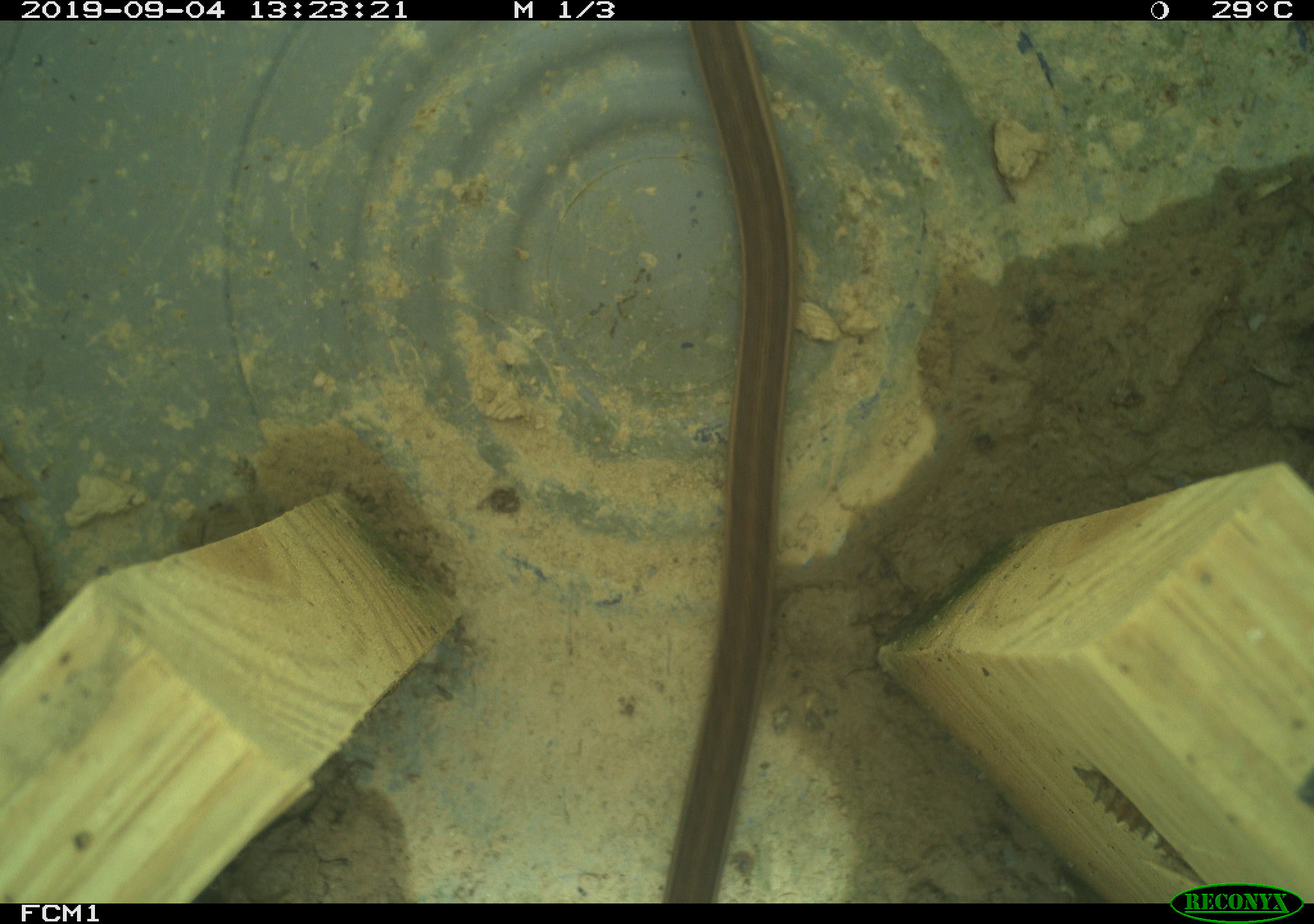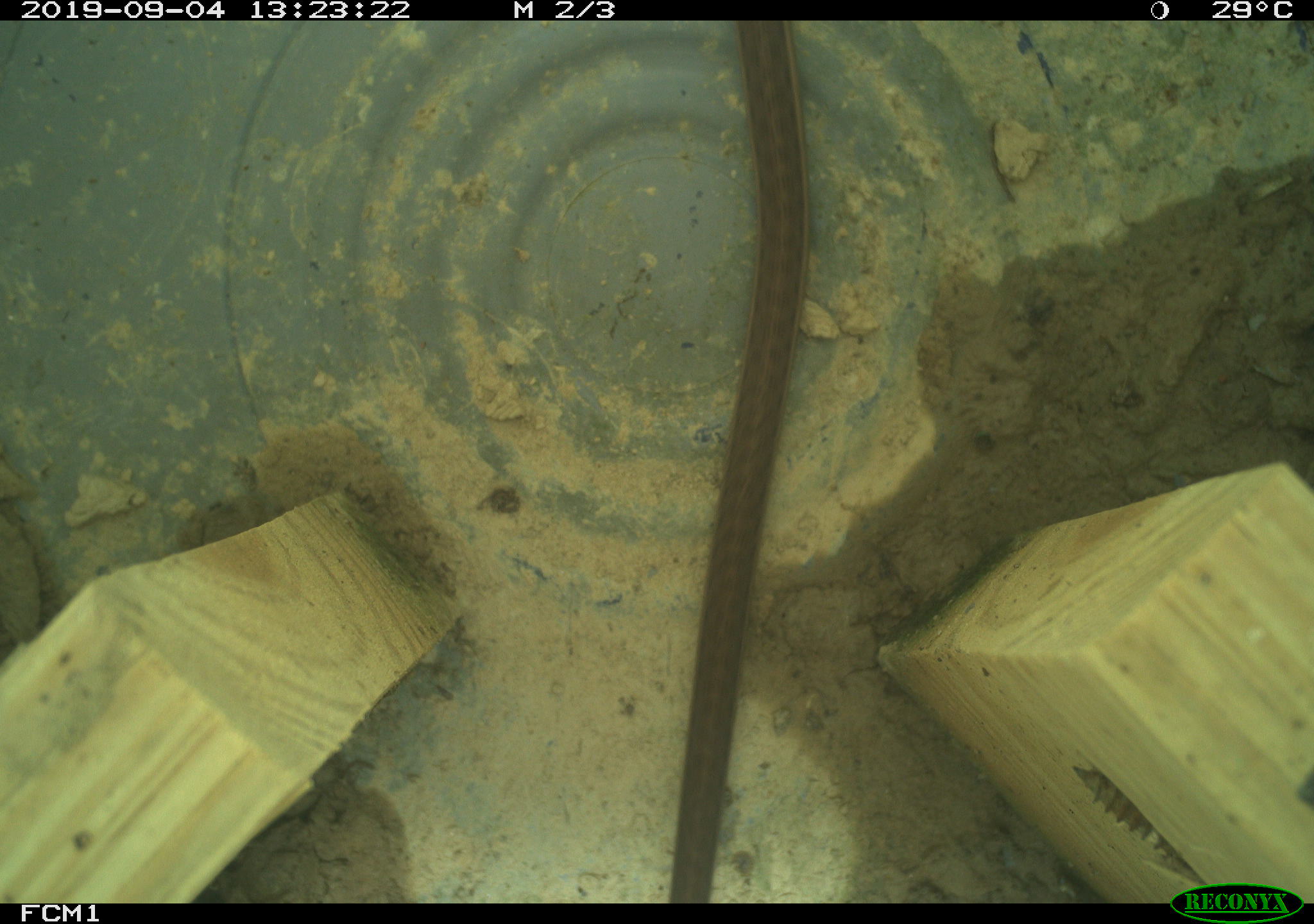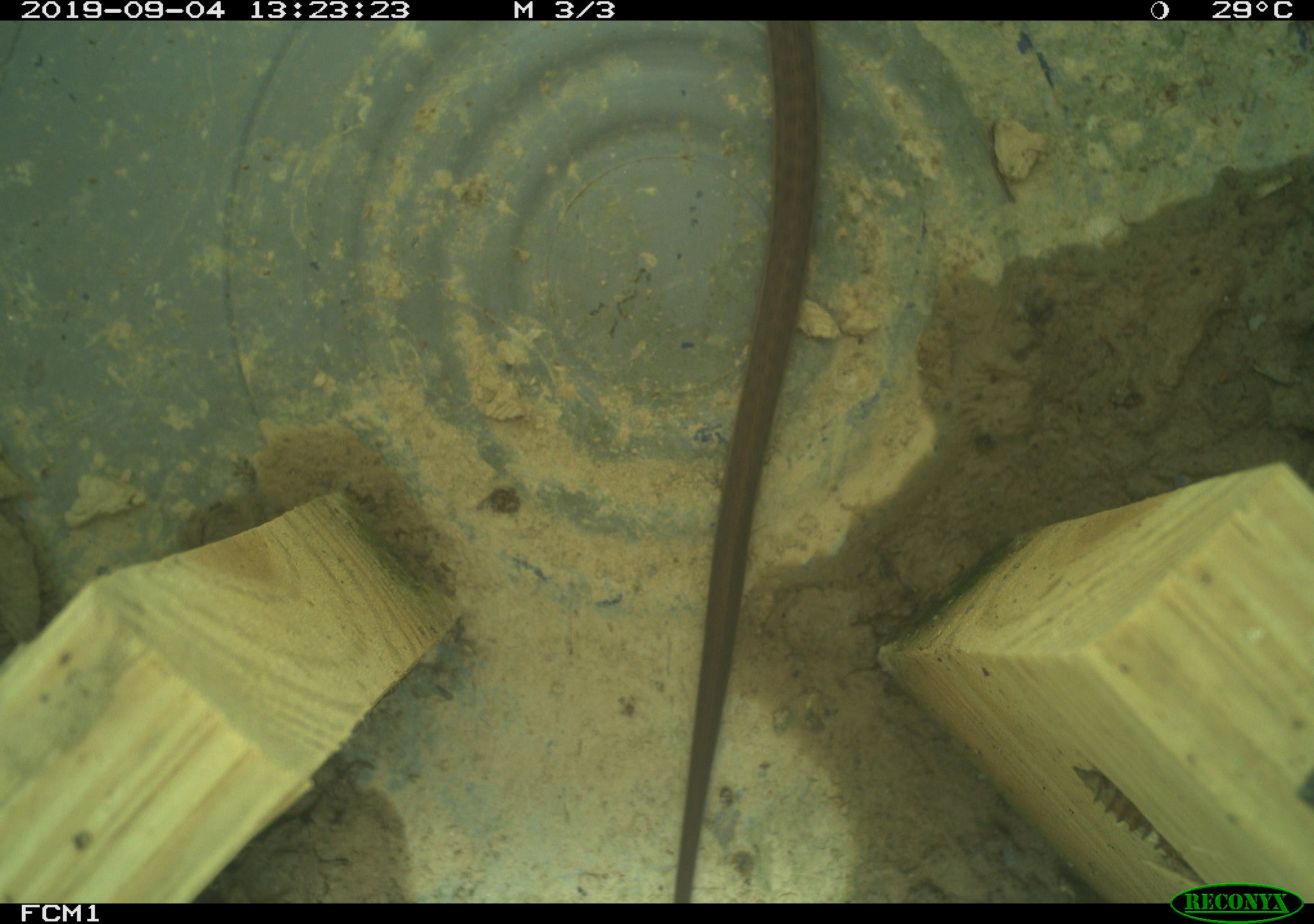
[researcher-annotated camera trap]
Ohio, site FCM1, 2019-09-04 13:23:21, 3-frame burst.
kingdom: Animalia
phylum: Chordata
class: Reptilia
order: Squamata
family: Colubridae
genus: Thamnophis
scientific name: Thamnophis sirtalis sirtalis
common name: eastern gartersnake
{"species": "eastern gartersnake (Thamnophis sirtalis sirtalis)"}